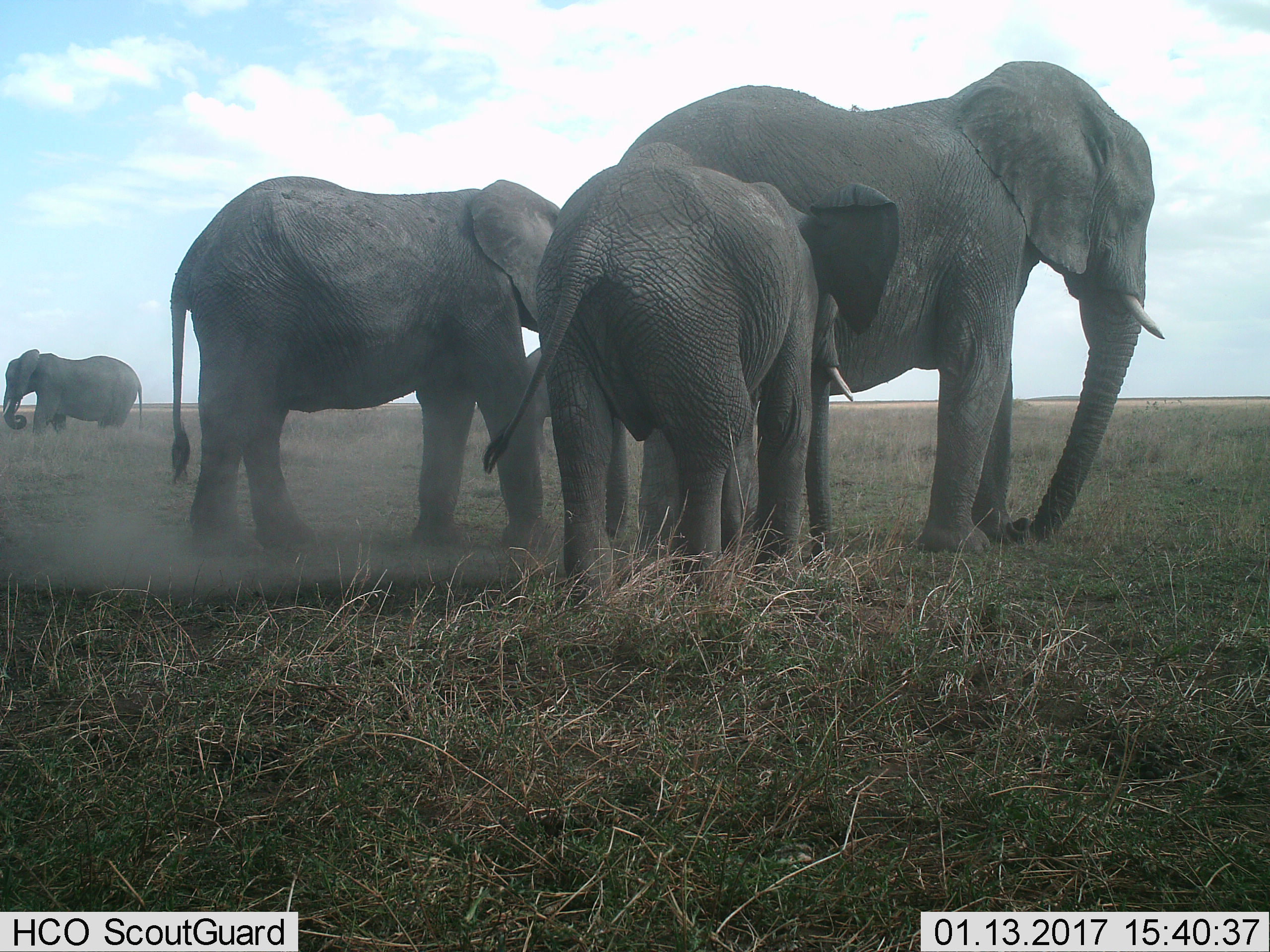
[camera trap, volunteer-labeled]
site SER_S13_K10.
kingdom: Animalia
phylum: Chordata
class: Mammalia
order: Proboscidea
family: Elephantidae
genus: Loxodonta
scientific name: Loxodonta africana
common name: african bush elephant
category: elephant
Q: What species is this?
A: Elephant (african bush elephant) (Loxodonta africana).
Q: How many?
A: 5.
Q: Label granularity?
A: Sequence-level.